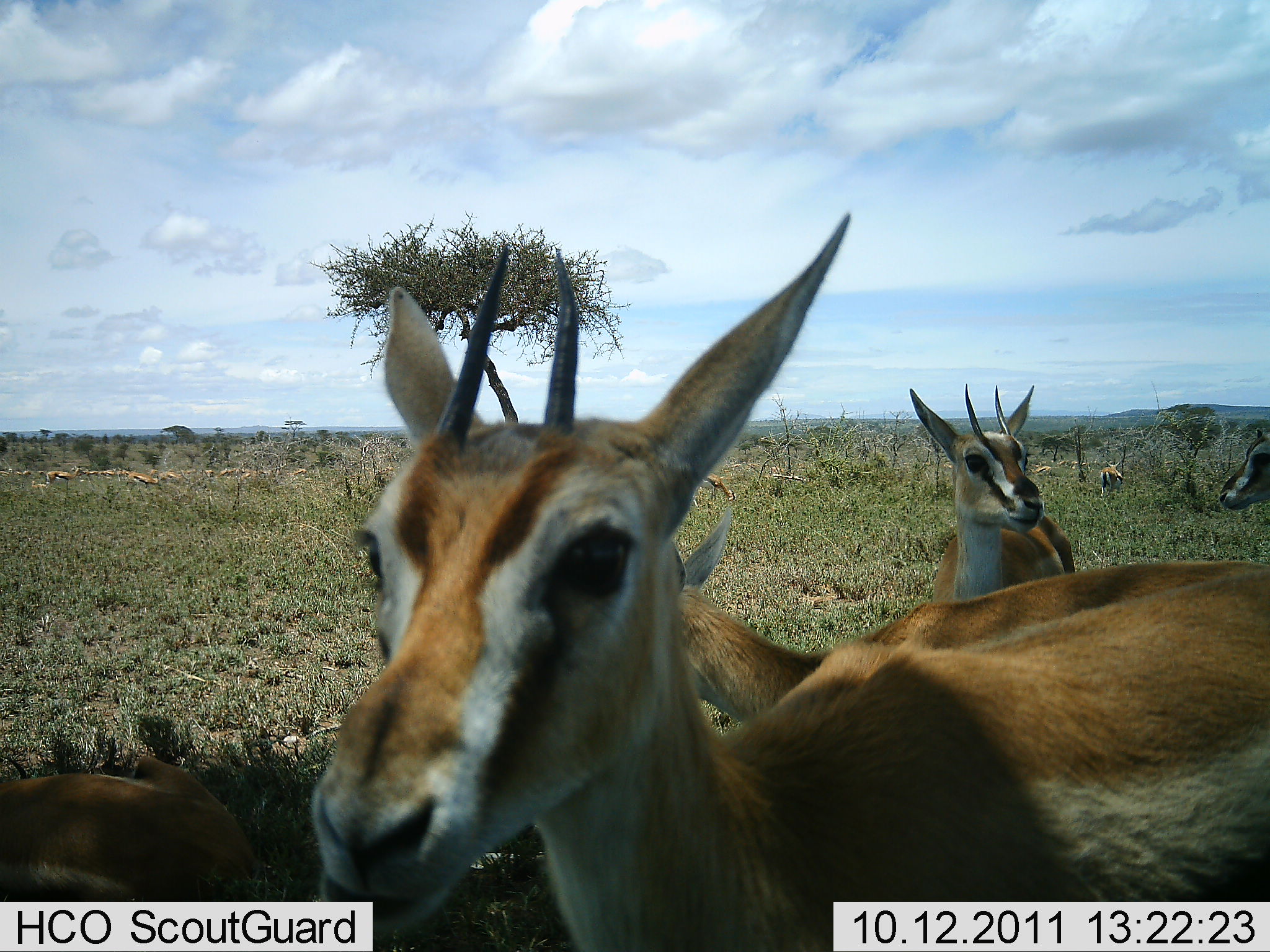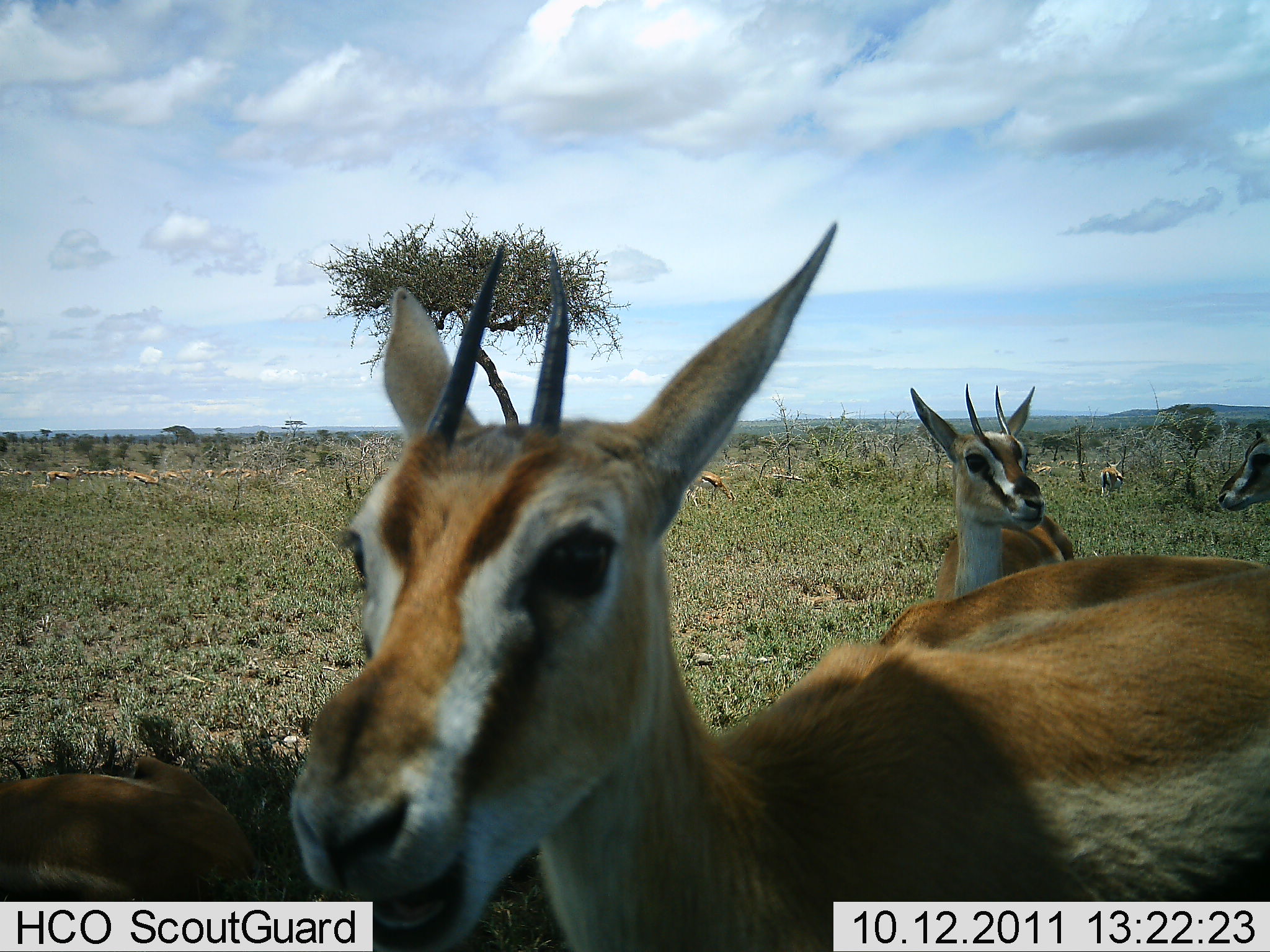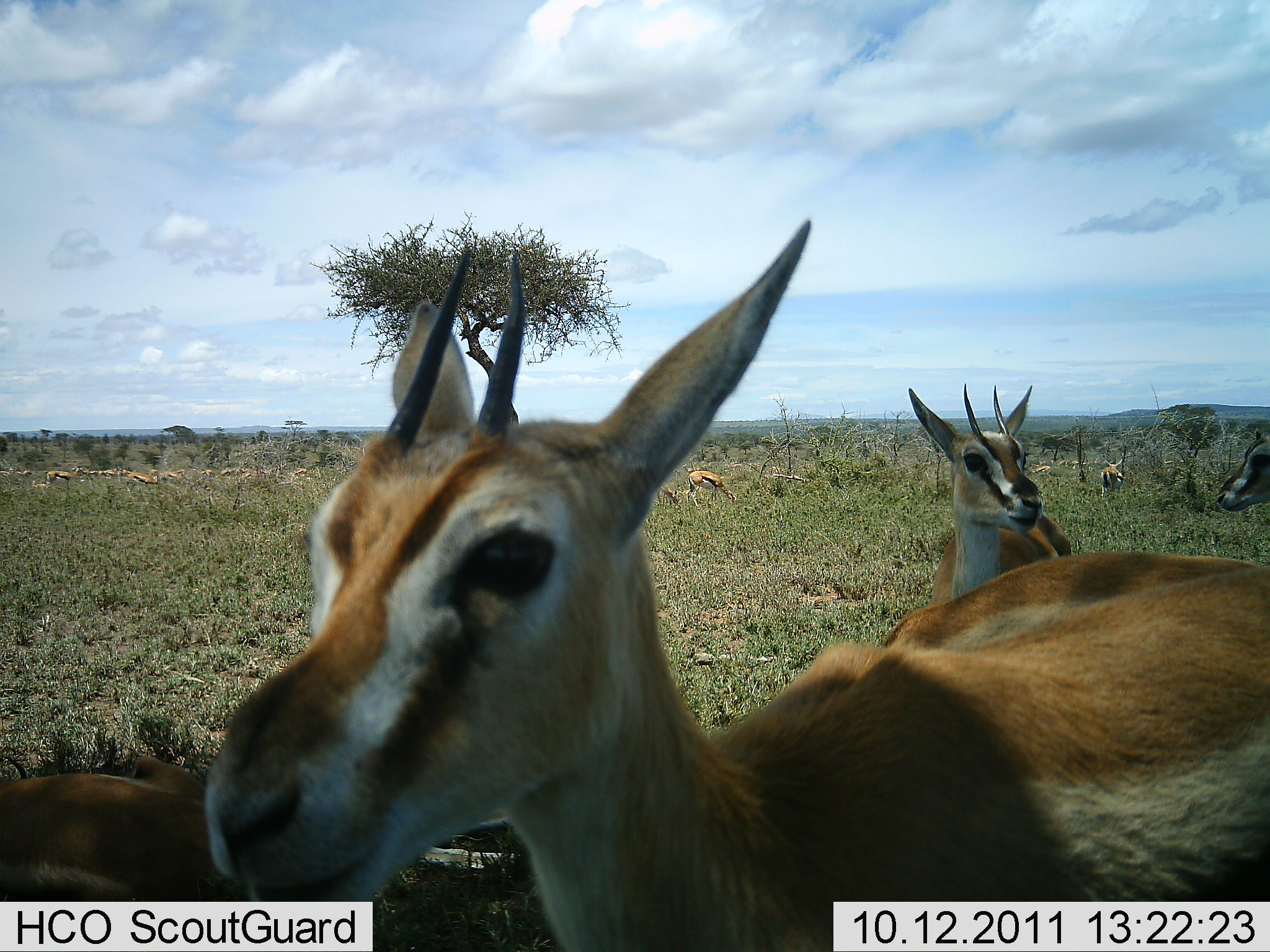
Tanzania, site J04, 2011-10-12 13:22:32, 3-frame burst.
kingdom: Animalia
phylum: Chordata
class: Mammalia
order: Artiodactyla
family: Bovidae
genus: Eudorcas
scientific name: Eudorcas thomsonii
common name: thomson's gazelle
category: gazellethomsons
Gazellethomsons (thomson's gazelle) (Eudorcas thomsonii), count 11-50. Behavior (volunteer vote fractions): standing 100%, resting 55%, moving 18%, interacting 0%. Young present (vote fraction): 0%. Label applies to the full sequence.